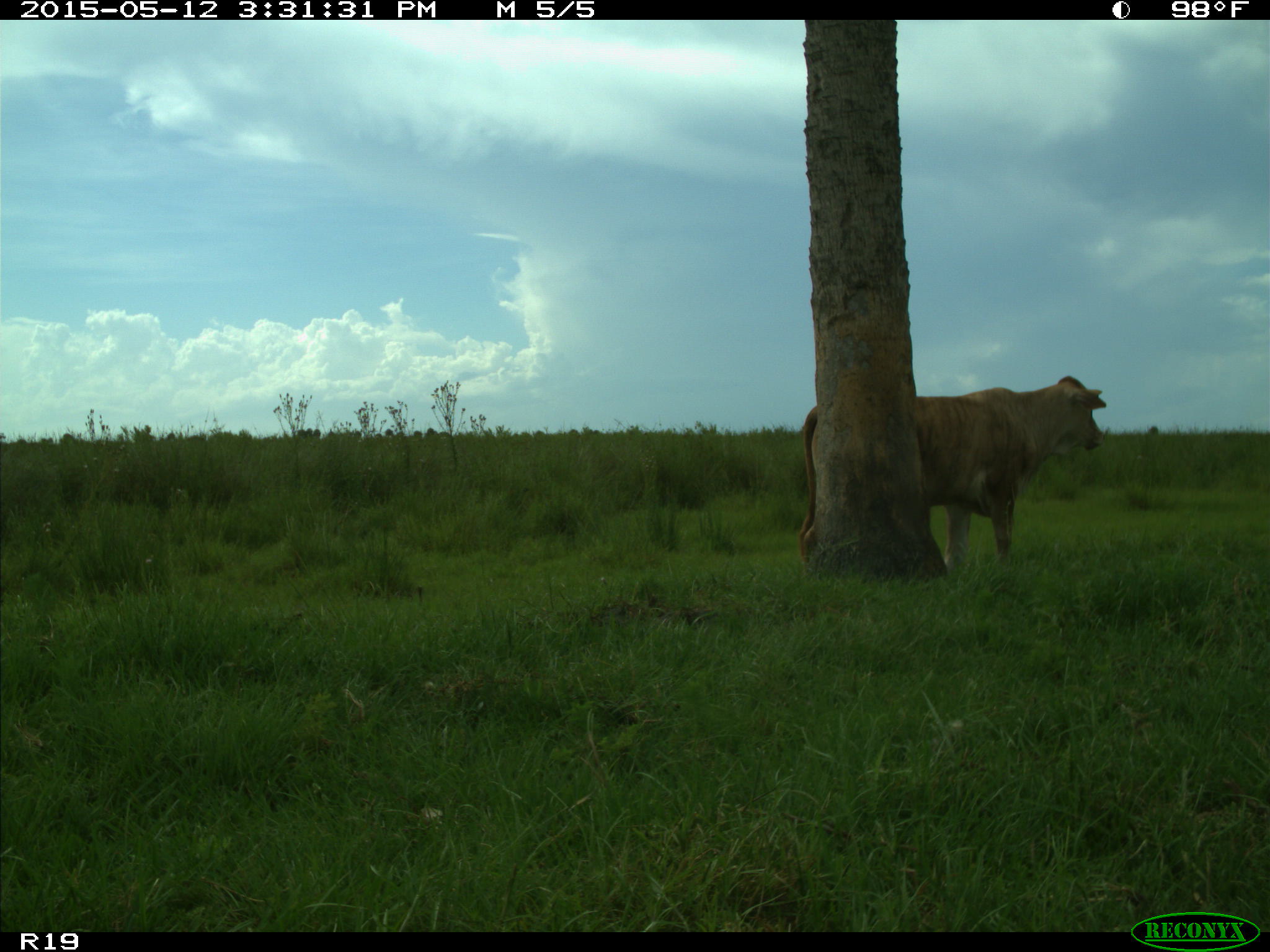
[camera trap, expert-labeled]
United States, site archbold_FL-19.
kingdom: Animalia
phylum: Chordata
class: Mammalia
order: Artiodactyla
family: Bovidae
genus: Bos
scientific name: Bos taurus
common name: domestic cow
Bos taurus (domestic cow).